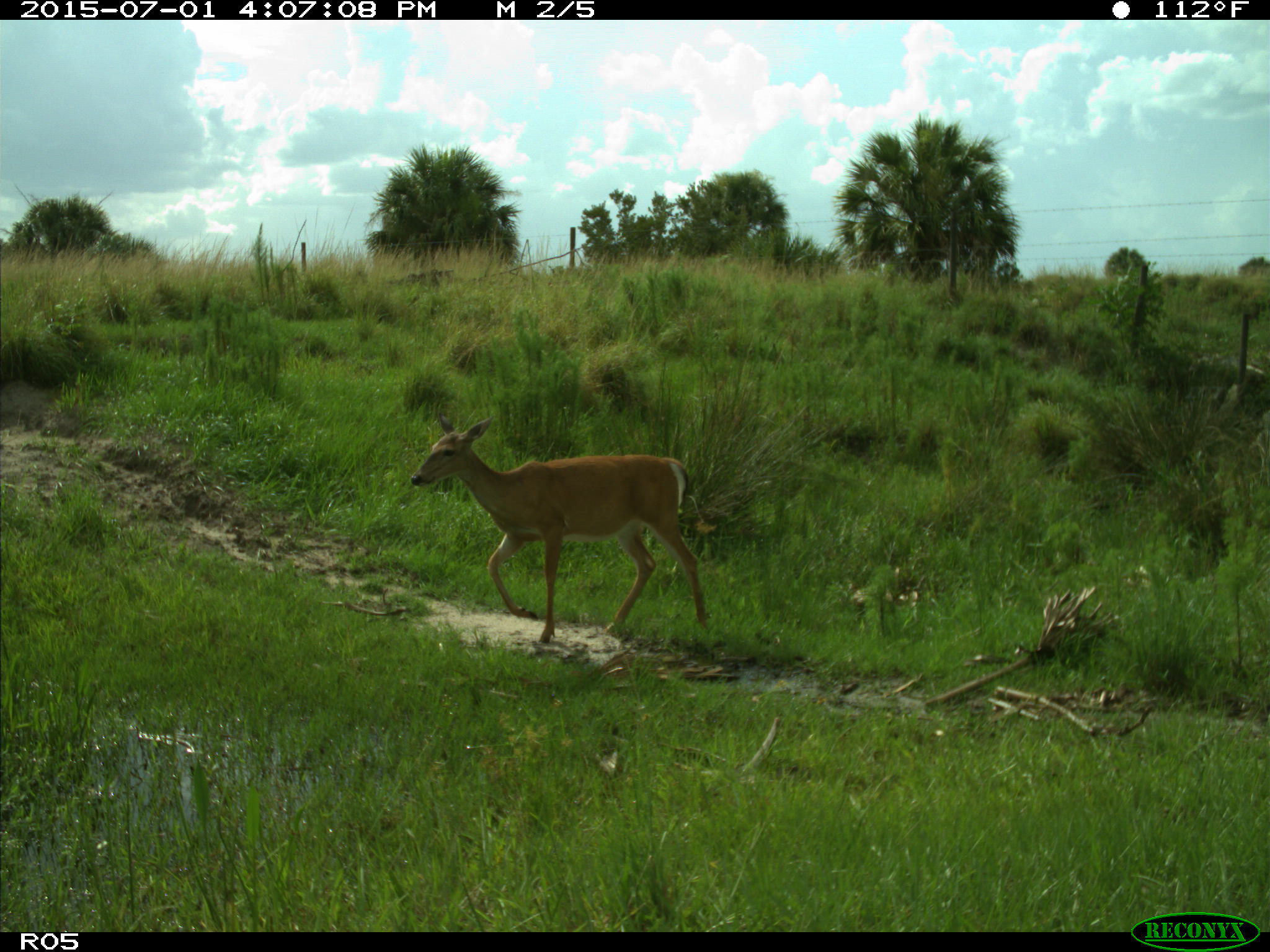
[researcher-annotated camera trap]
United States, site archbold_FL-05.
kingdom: Animalia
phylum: Chordata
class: Mammalia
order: Artiodactyla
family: Cervidae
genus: Odocoileus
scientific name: Odocoileus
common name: deer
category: unidentified deer